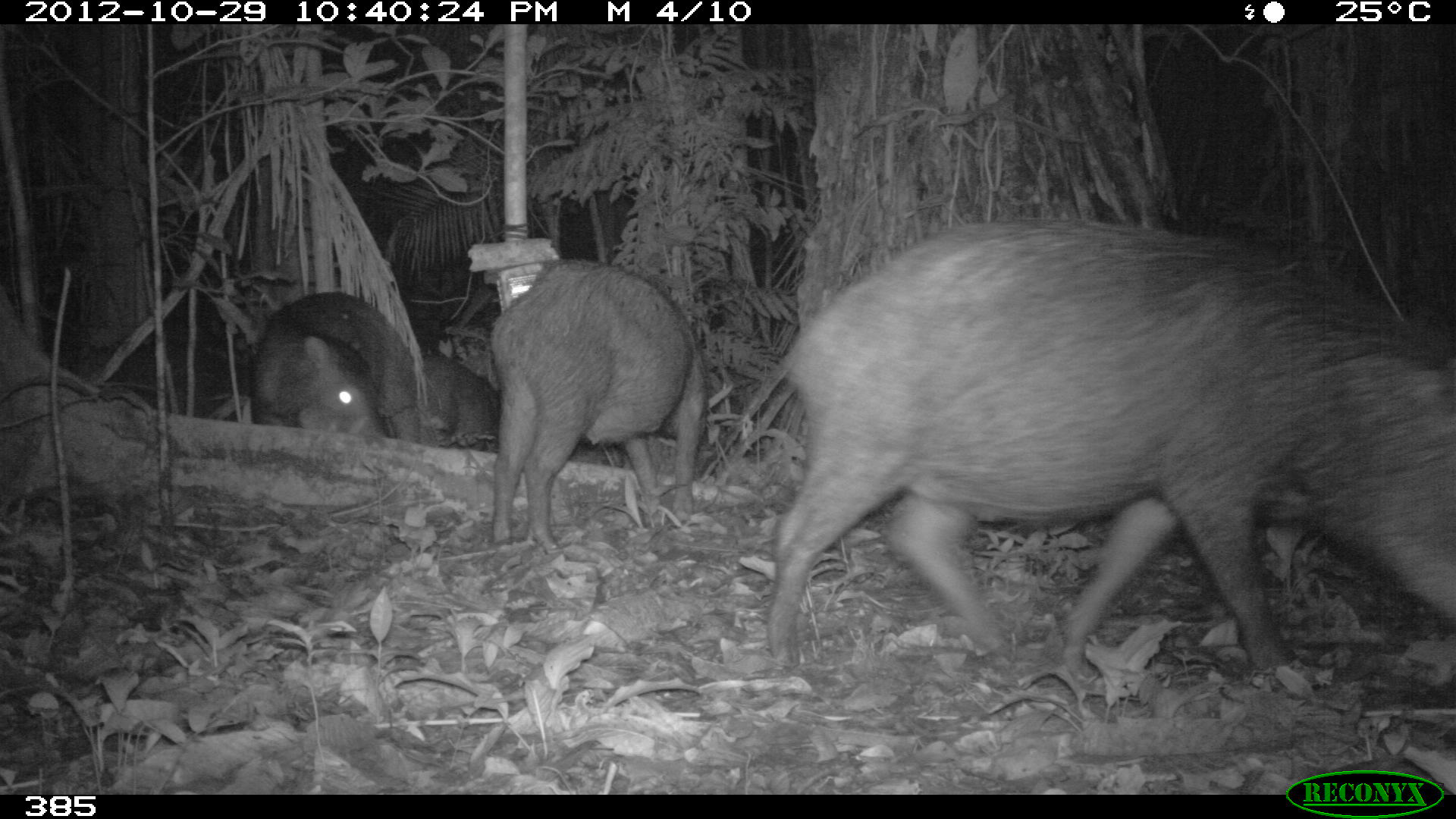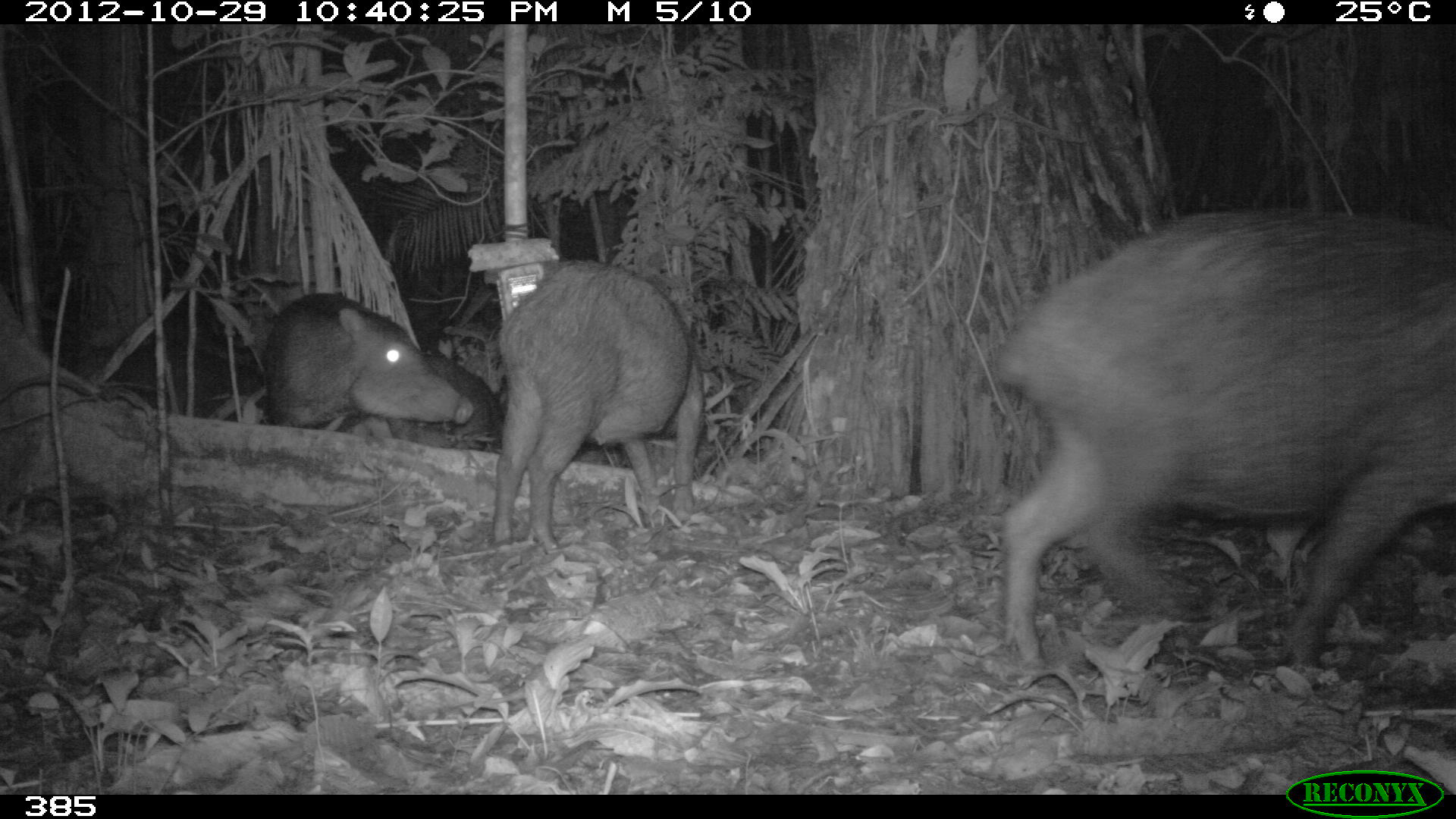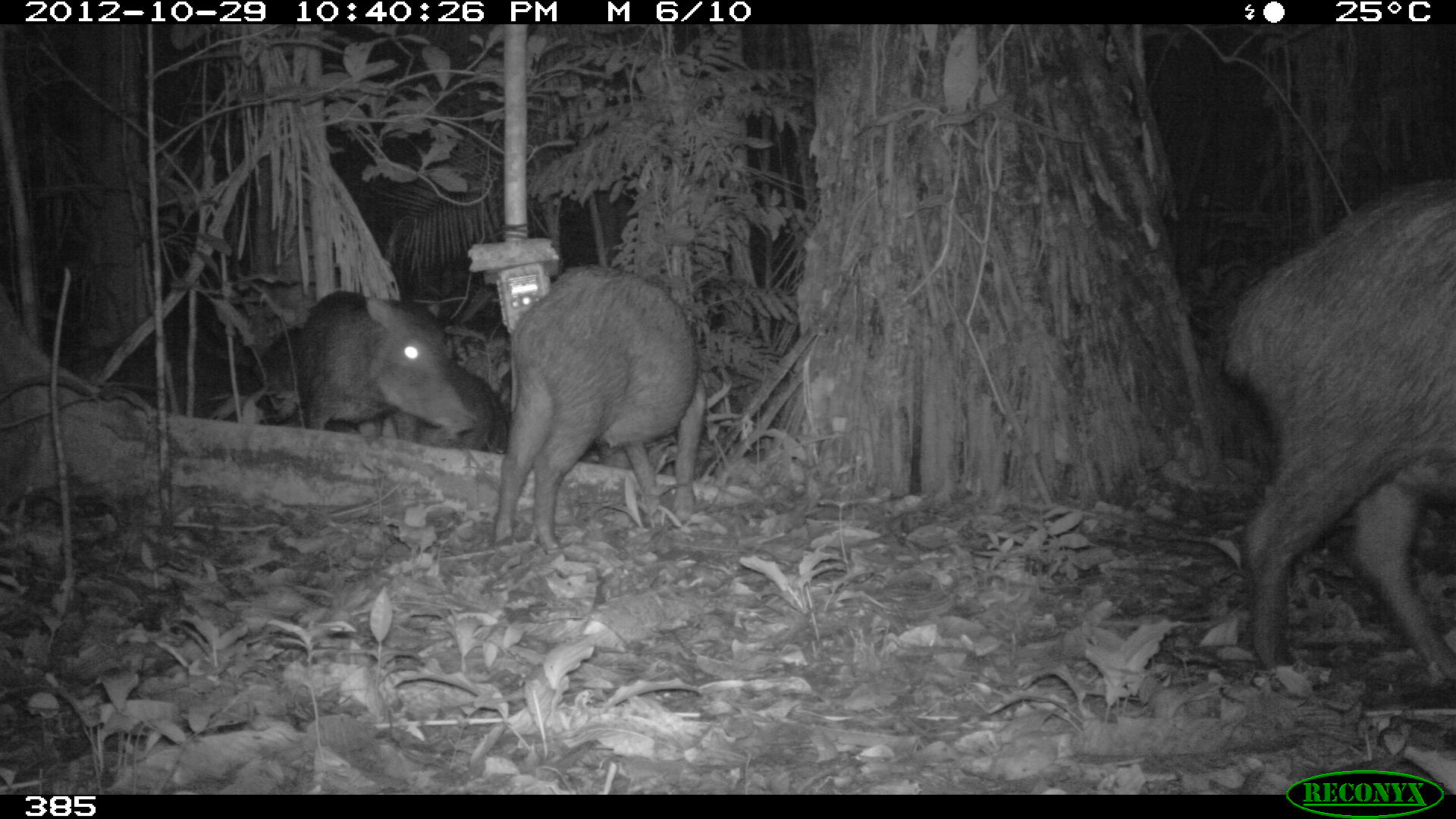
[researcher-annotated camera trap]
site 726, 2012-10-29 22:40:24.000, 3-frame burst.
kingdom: Animalia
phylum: Chordata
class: Mammalia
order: Artiodactyla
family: Tayassuidae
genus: Tayassu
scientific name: Tayassu pecari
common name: white-lipped peccary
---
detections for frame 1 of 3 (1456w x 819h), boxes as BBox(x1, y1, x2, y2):
tayassu pecari: BBox(757, 215, 1454, 684); BBox(484, 255, 711, 552); BBox(246, 288, 421, 445); BBox(422, 341, 500, 446)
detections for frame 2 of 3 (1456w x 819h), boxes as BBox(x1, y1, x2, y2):
tayassu pecari: BBox(990, 204, 1456, 676); BBox(485, 255, 708, 552); BBox(254, 291, 471, 435); BBox(404, 346, 506, 452)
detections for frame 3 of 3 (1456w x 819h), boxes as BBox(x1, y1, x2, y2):
tayassu pecari: BBox(1221, 170, 1456, 687); BBox(489, 254, 711, 546); BBox(257, 286, 474, 436); BBox(420, 359, 508, 454)